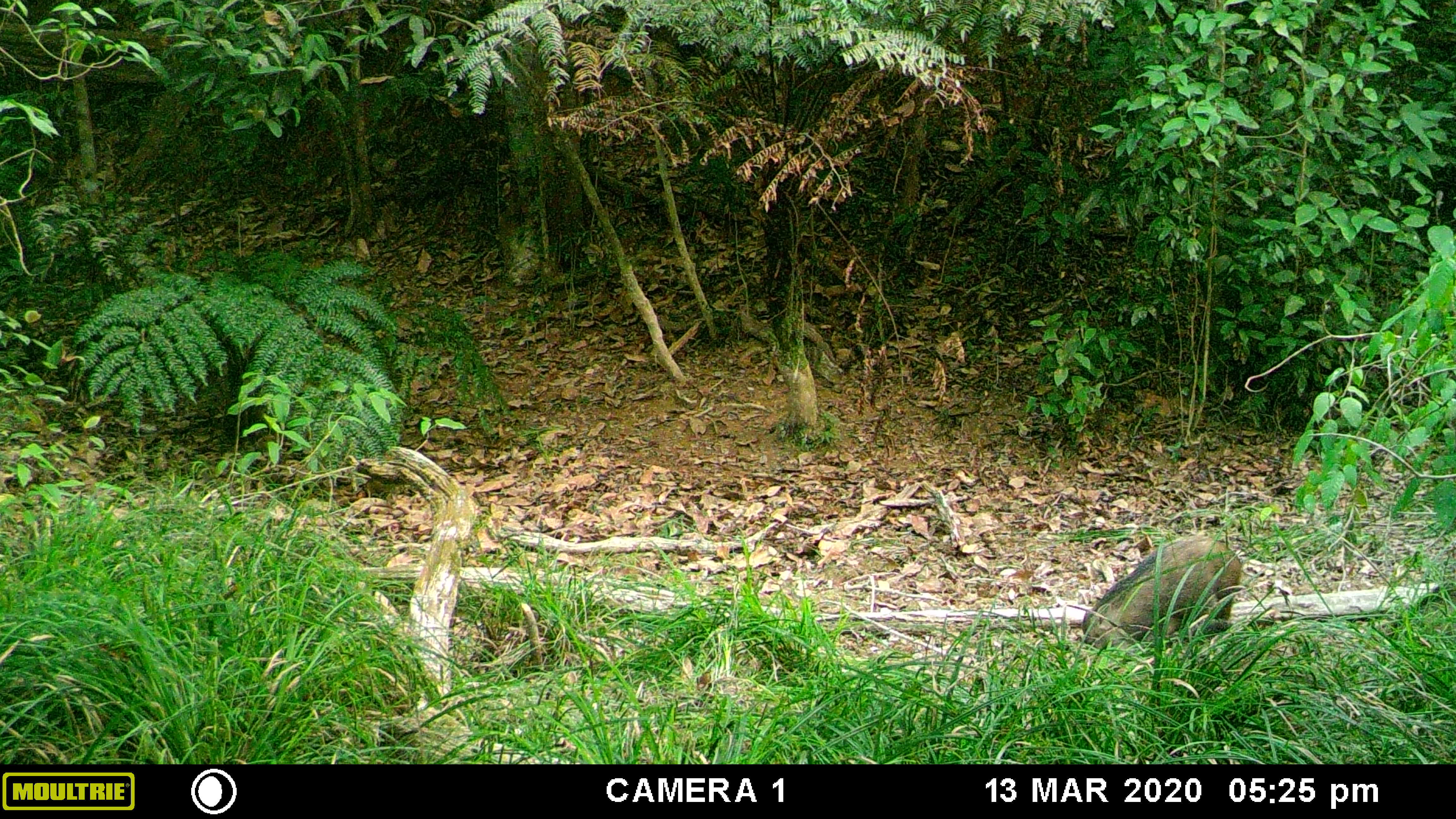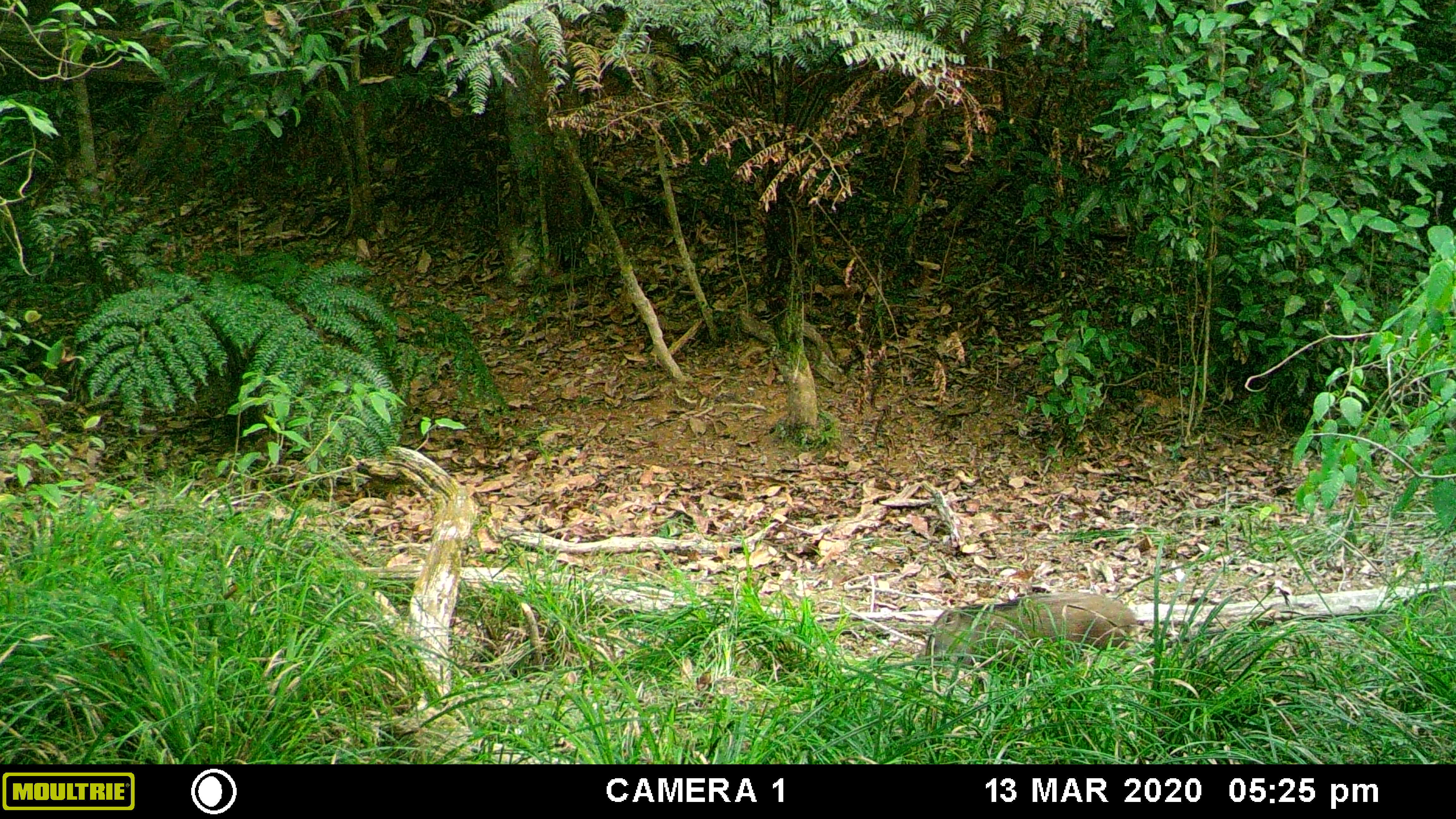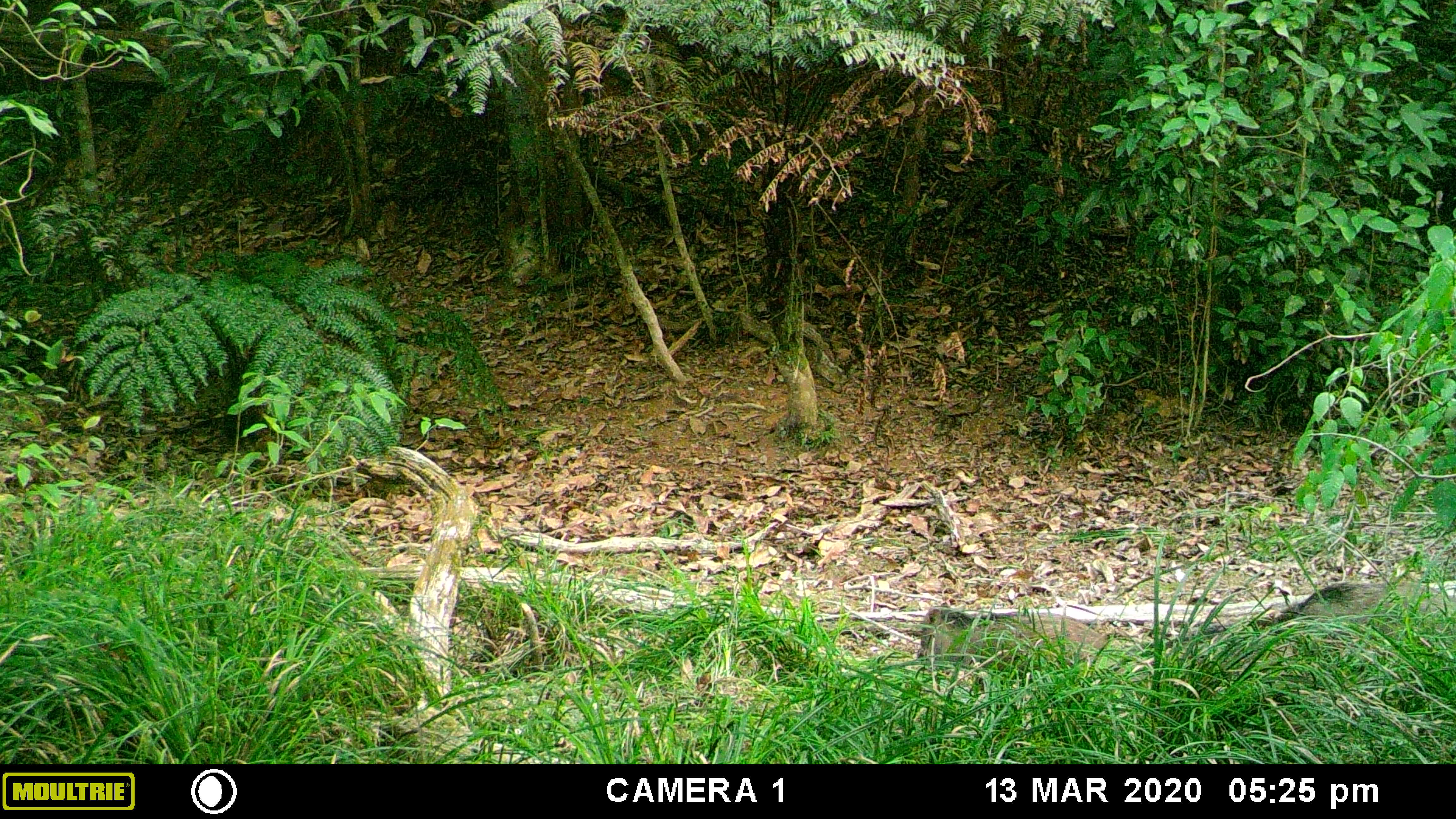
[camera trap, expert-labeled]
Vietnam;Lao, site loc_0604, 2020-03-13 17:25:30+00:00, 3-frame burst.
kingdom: Animalia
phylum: Chordata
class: Mammalia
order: Artiodactyla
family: Suidae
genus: Sus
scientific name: Sus scrofa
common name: eurasian wild pig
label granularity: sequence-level